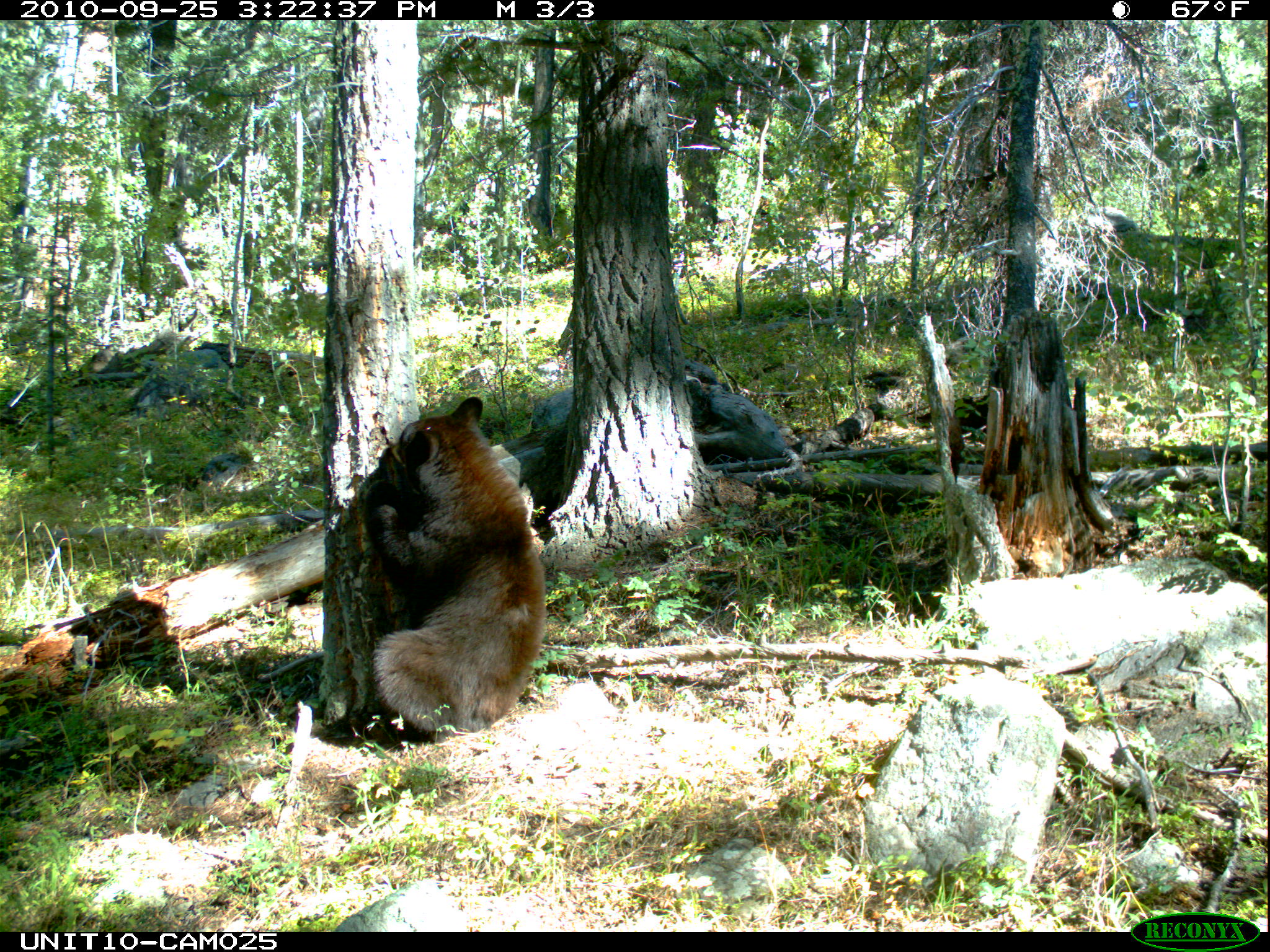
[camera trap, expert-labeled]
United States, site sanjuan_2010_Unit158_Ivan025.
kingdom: Animalia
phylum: Chordata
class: Mammalia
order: Carnivora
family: Ursidae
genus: Ursus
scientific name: Ursus americanus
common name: american black bear